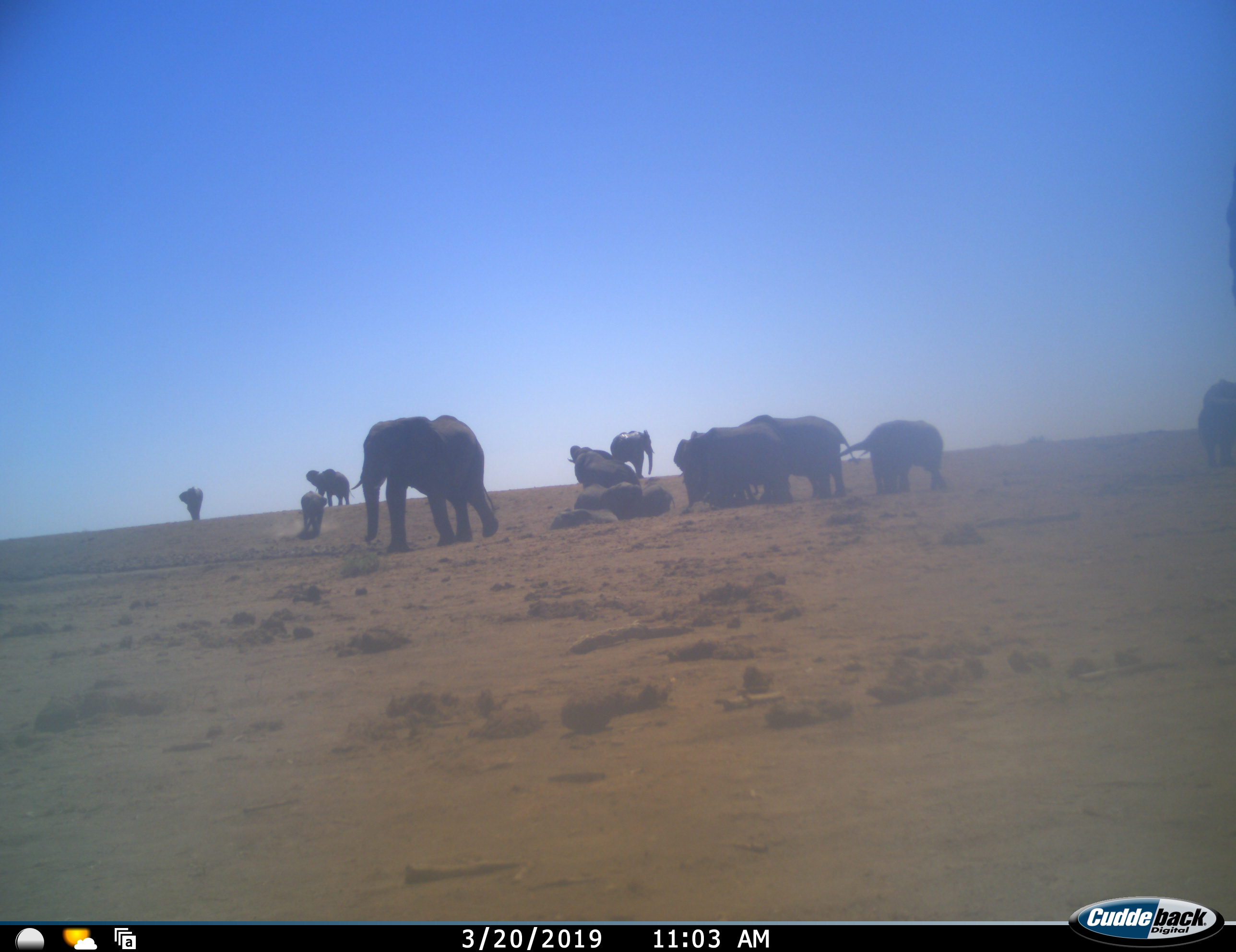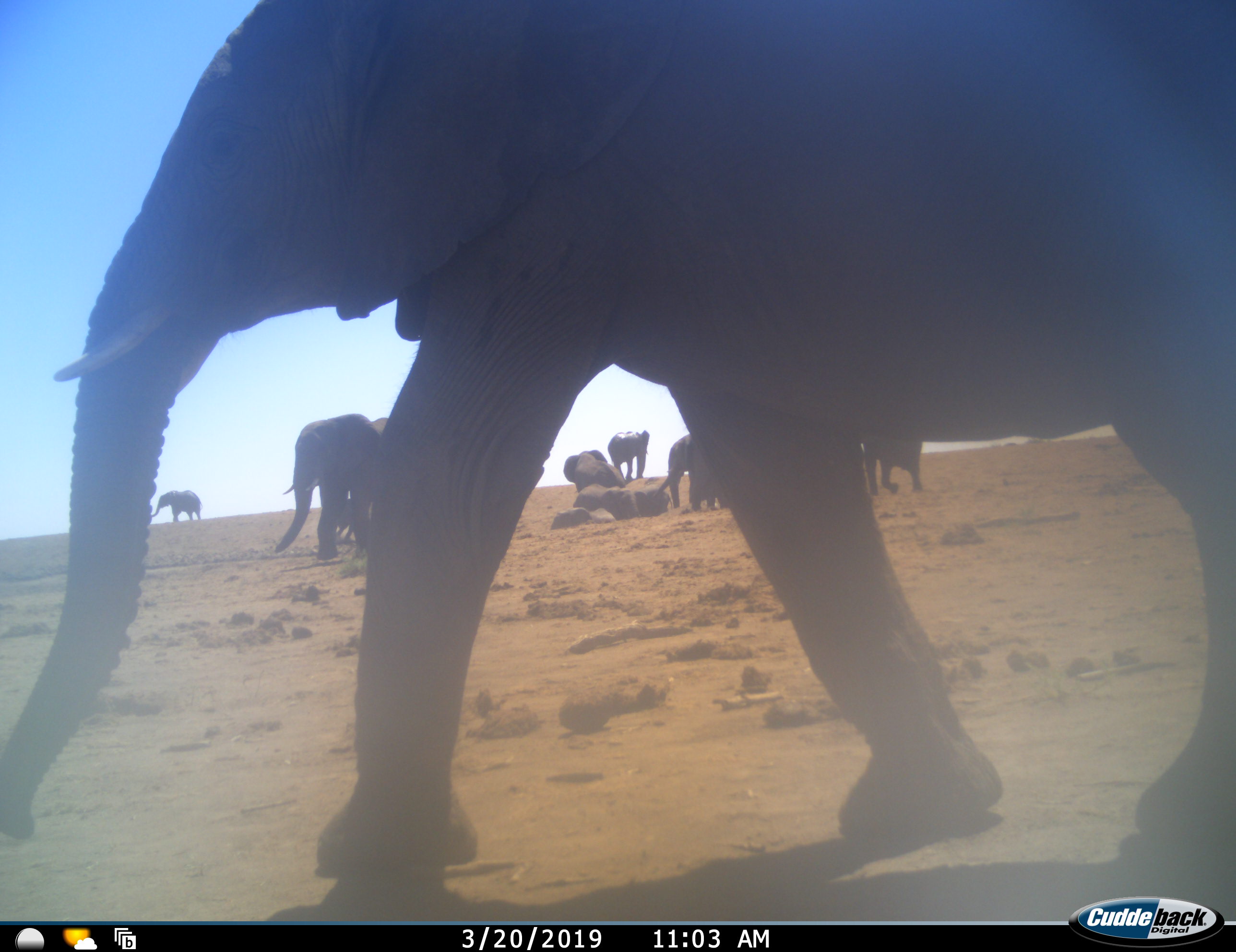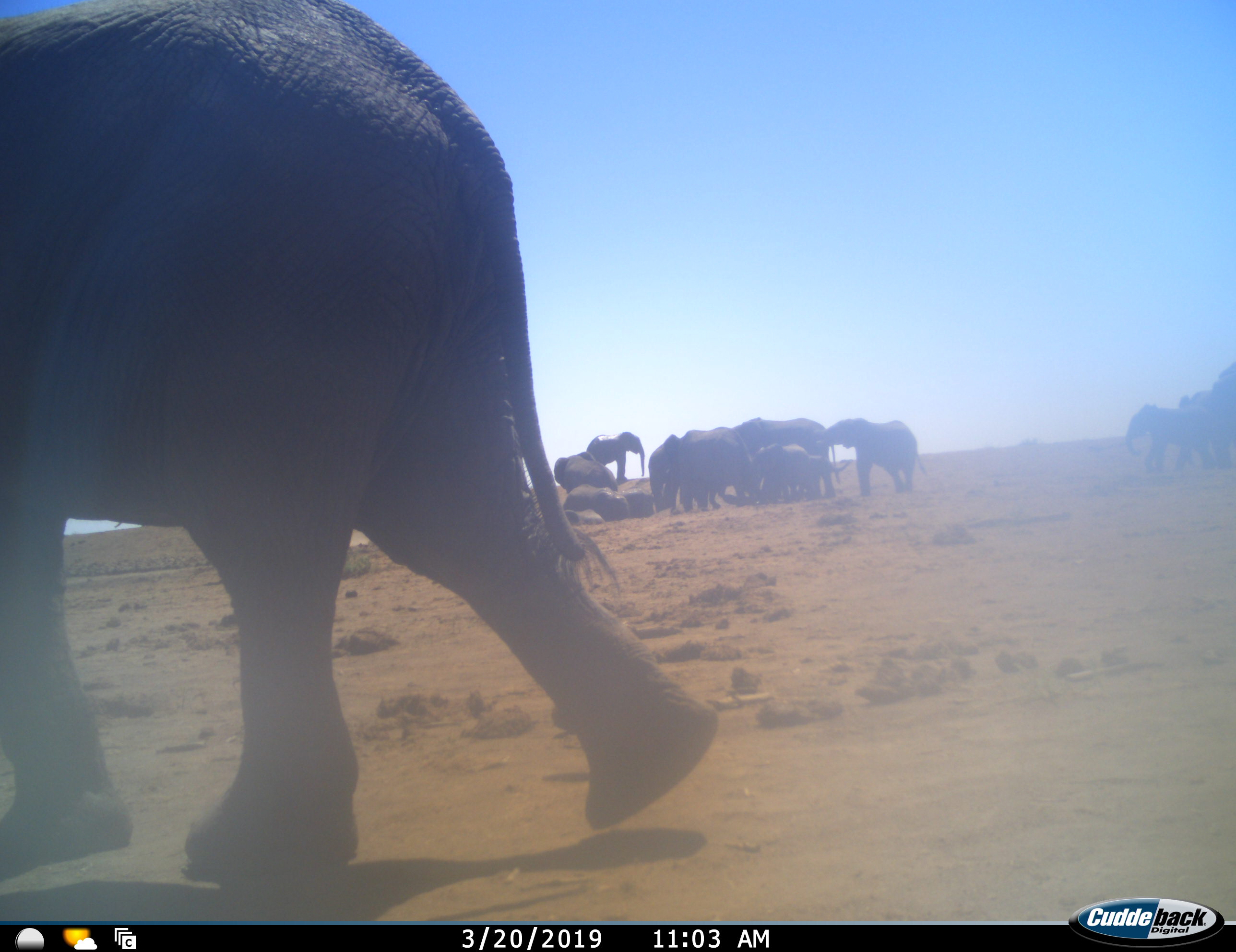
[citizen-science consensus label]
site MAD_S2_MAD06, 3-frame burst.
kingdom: Animalia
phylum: Chordata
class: Mammalia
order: Proboscidea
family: Elephantidae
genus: Loxodonta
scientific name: Loxodonta africana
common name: african bush elephant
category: elephant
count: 11-50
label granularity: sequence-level